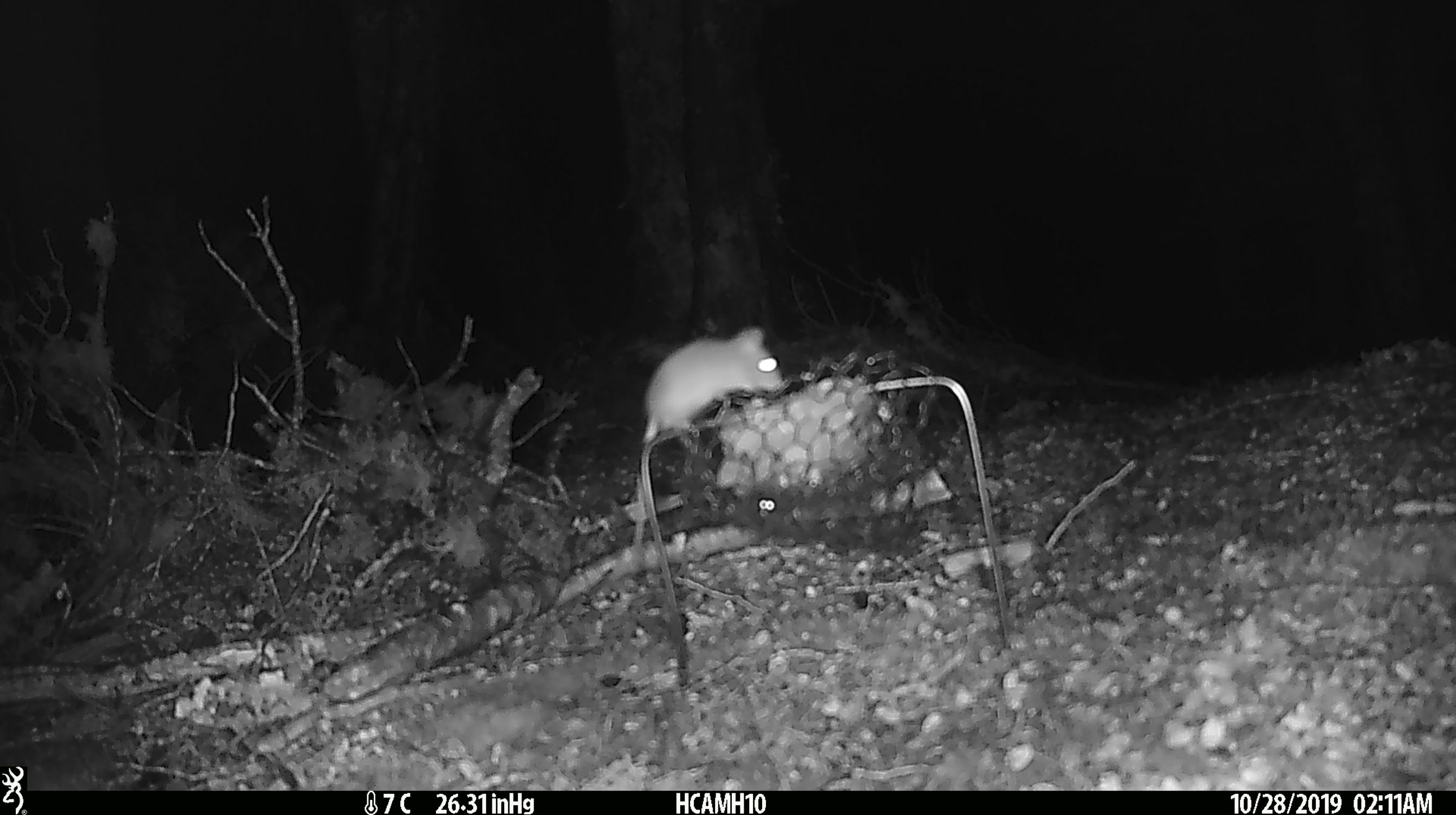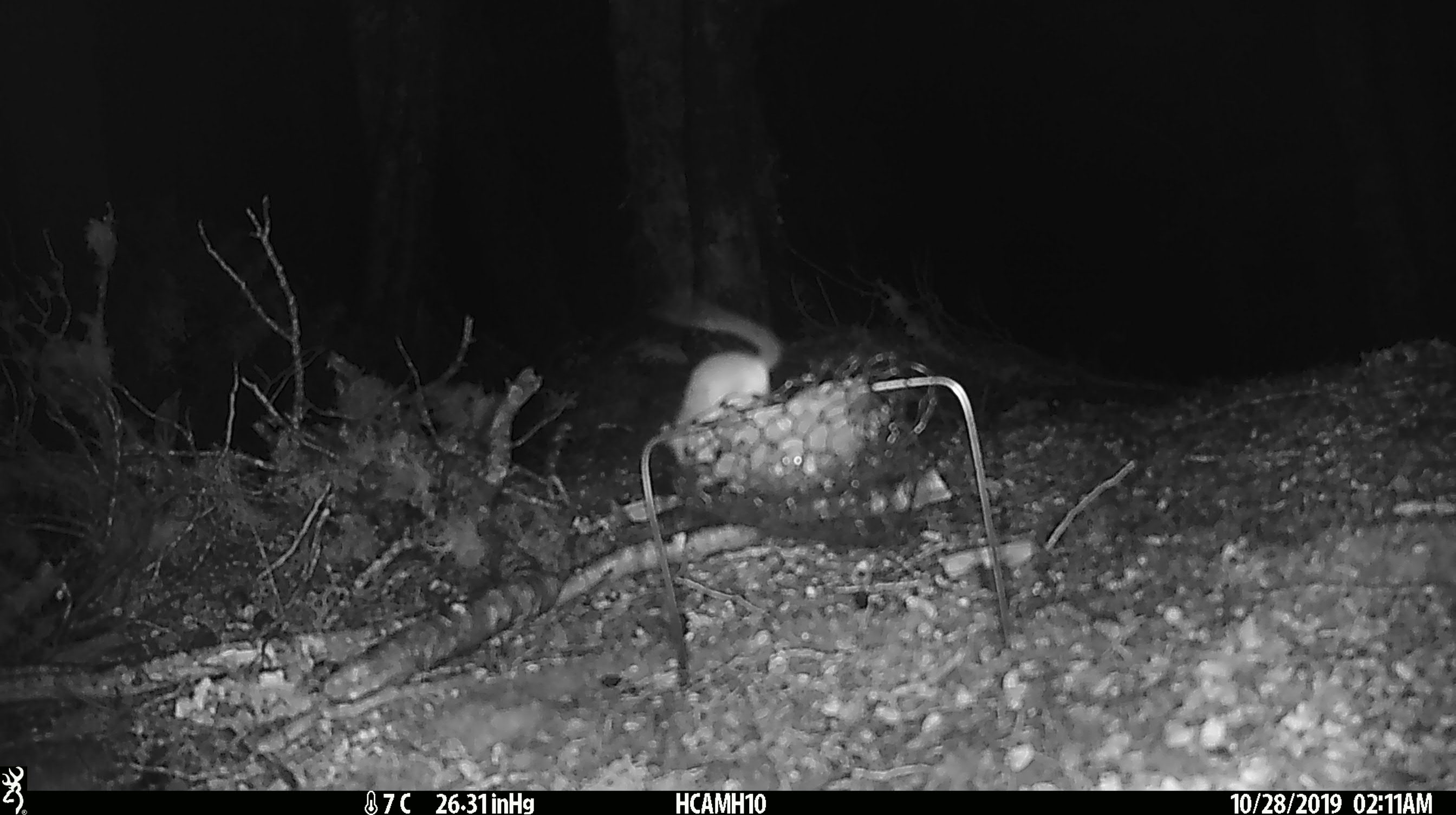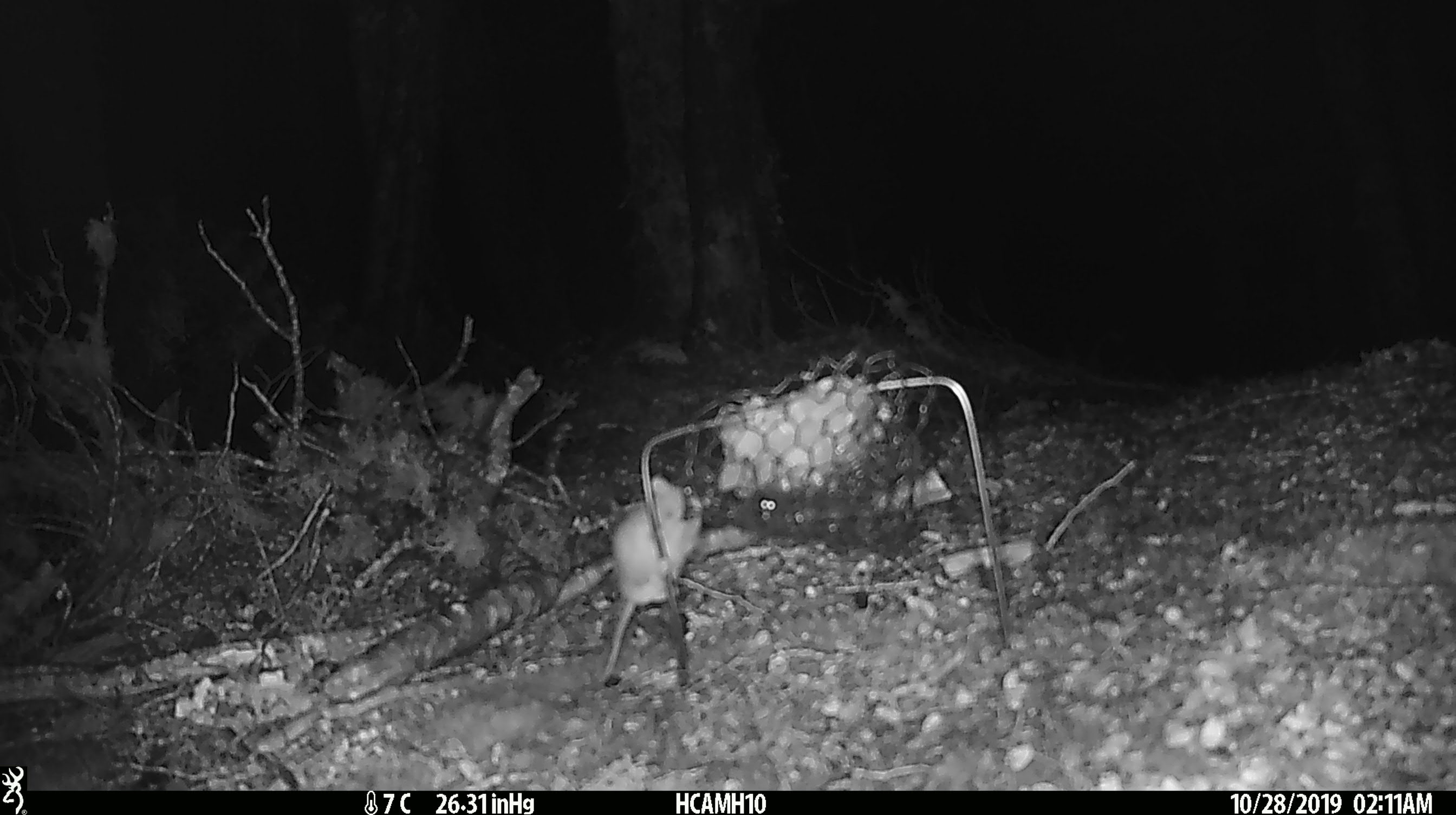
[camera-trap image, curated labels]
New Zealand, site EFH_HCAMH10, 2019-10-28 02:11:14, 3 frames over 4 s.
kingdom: Animalia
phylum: Chordata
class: Mammalia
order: Rodentia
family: Muridae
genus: Mus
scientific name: Mus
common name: mouse